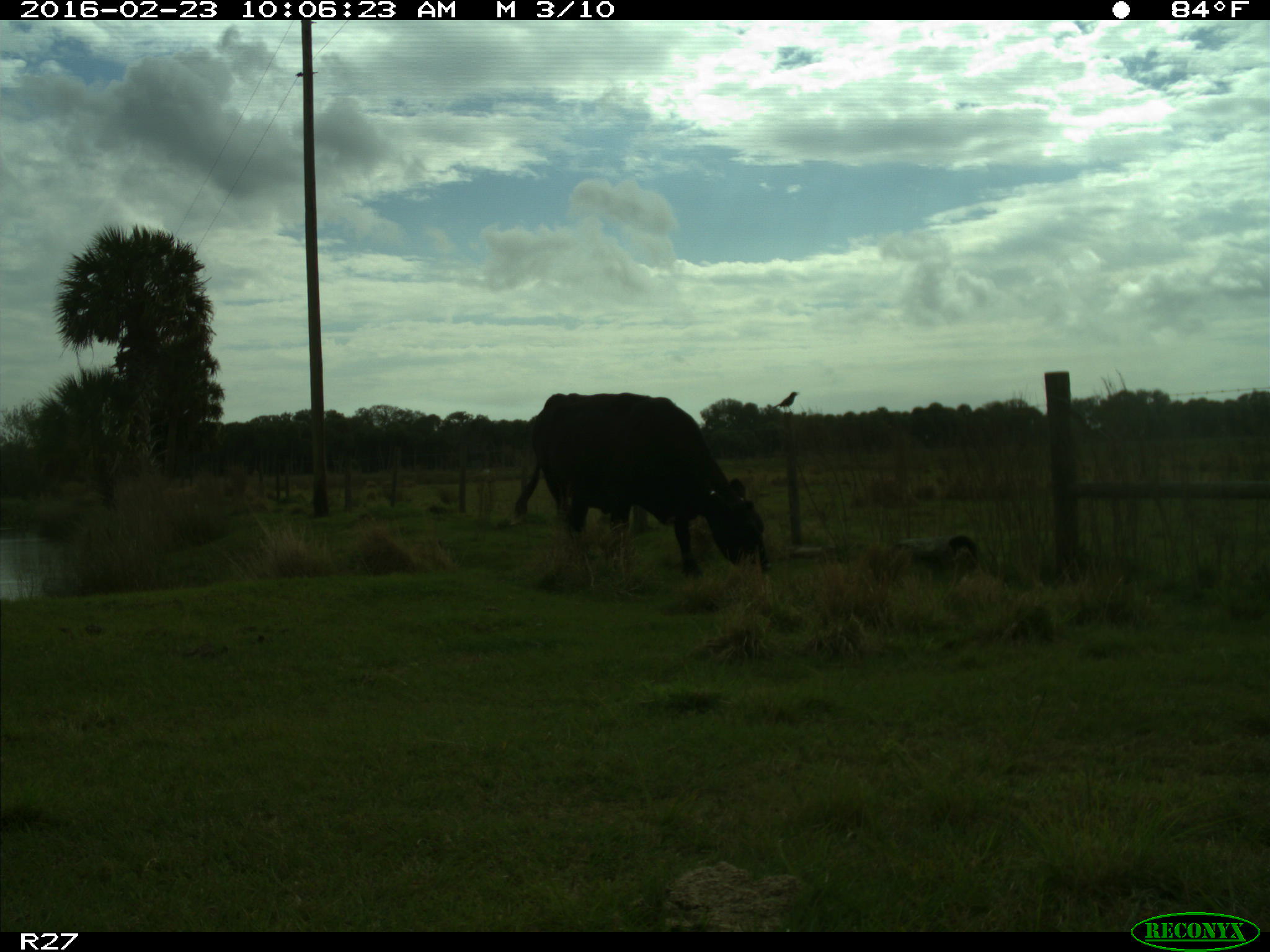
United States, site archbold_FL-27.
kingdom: Animalia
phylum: Chordata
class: Mammalia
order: Artiodactyla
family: Bovidae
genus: Bos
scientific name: Bos taurus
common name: domestic cow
Bos taurus (domestic cow).